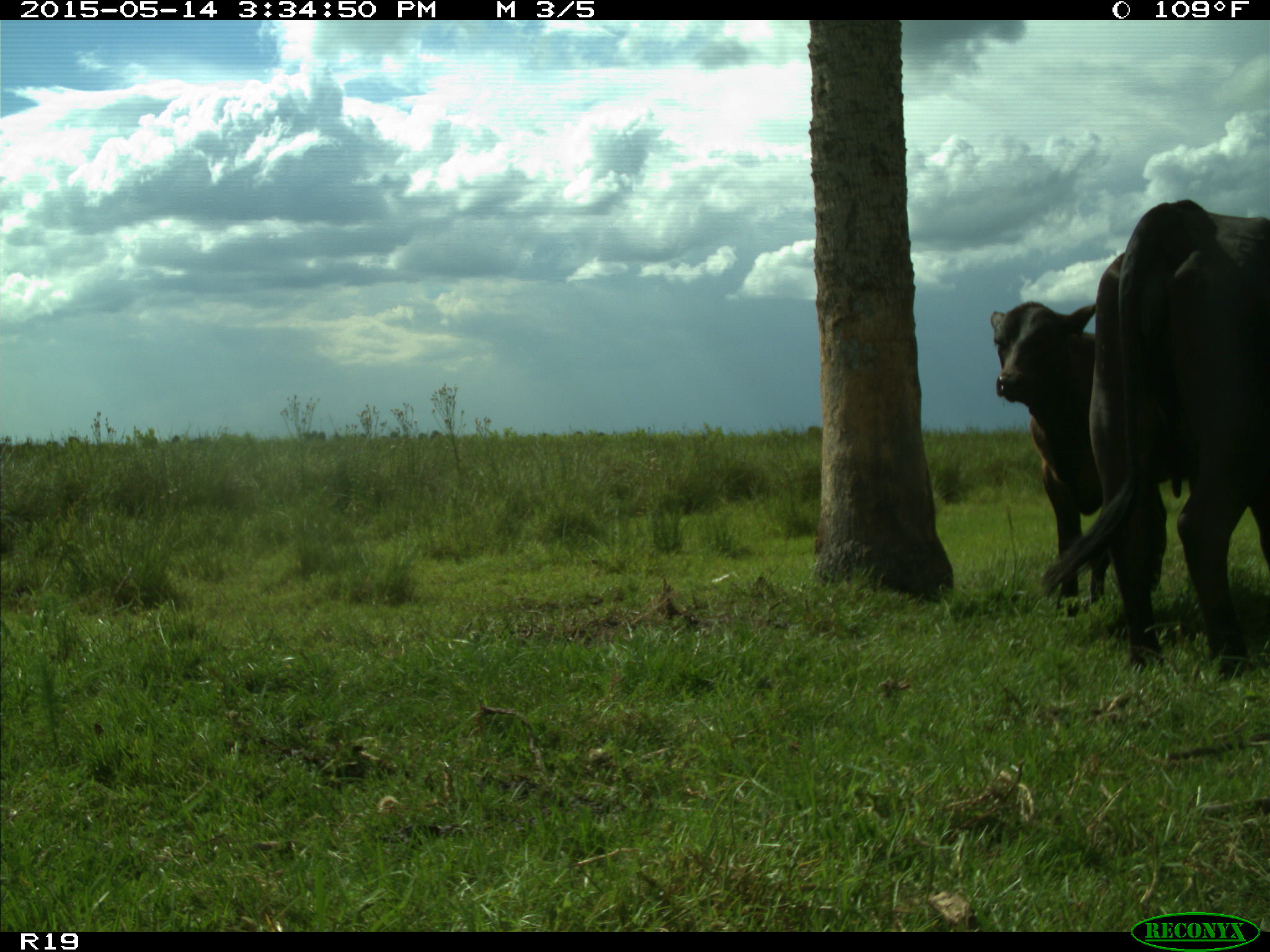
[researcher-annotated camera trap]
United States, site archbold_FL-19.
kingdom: Animalia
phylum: Chordata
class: Mammalia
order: Artiodactyla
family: Bovidae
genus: Bos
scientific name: Bos taurus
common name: domestic cow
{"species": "Bos taurus (domestic cow)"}